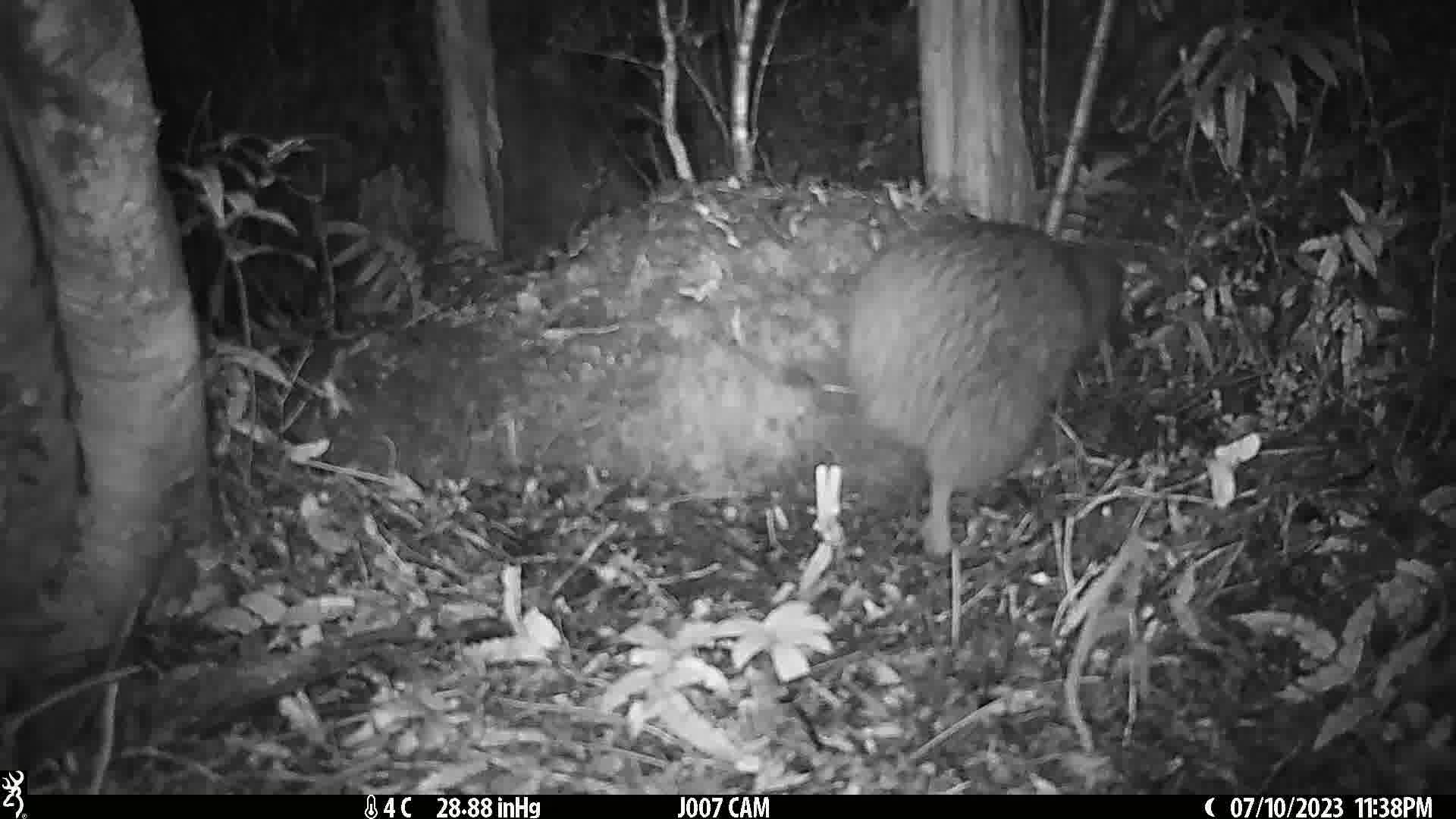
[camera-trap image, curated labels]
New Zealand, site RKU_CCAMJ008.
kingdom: Animalia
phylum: Chordata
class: Aves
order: Apterygiformes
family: Apterygidae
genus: Apteryx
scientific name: Apteryx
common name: kiwi